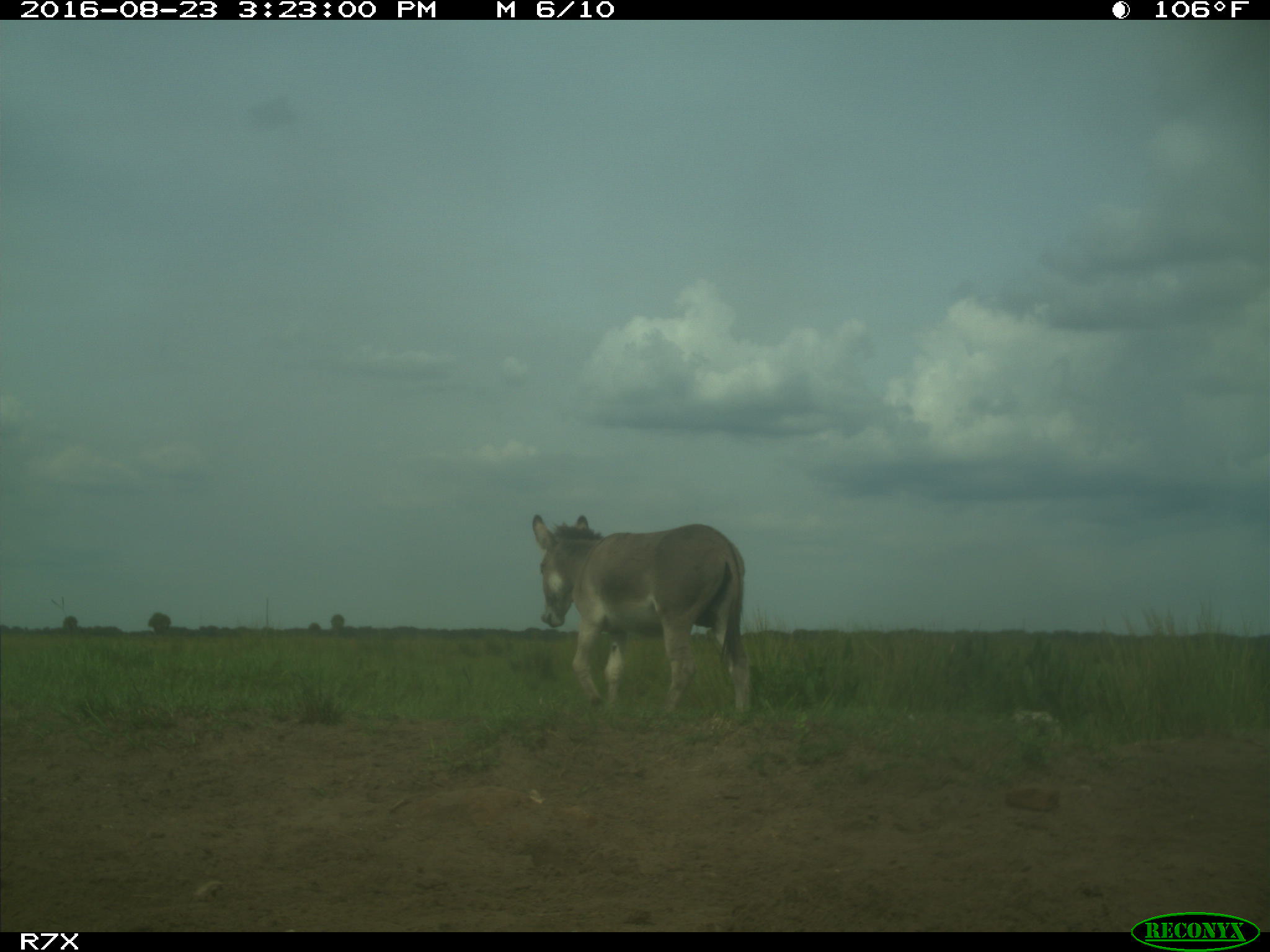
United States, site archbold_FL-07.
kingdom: Animalia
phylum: Chordata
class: Mammalia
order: Perissodactyla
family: Equidae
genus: Equus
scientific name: Equus africanus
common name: african wild ass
Equus africanus (african wild ass).